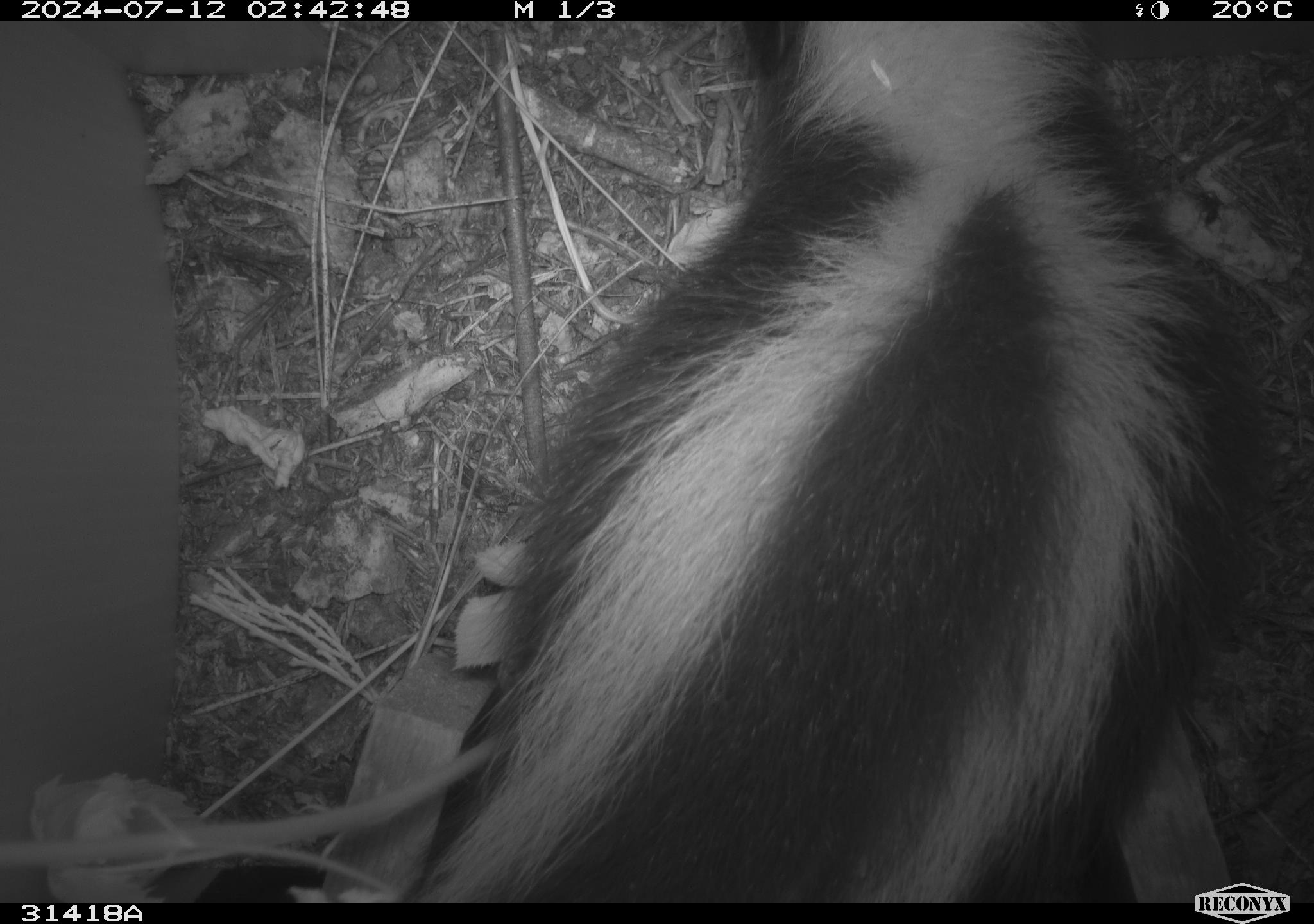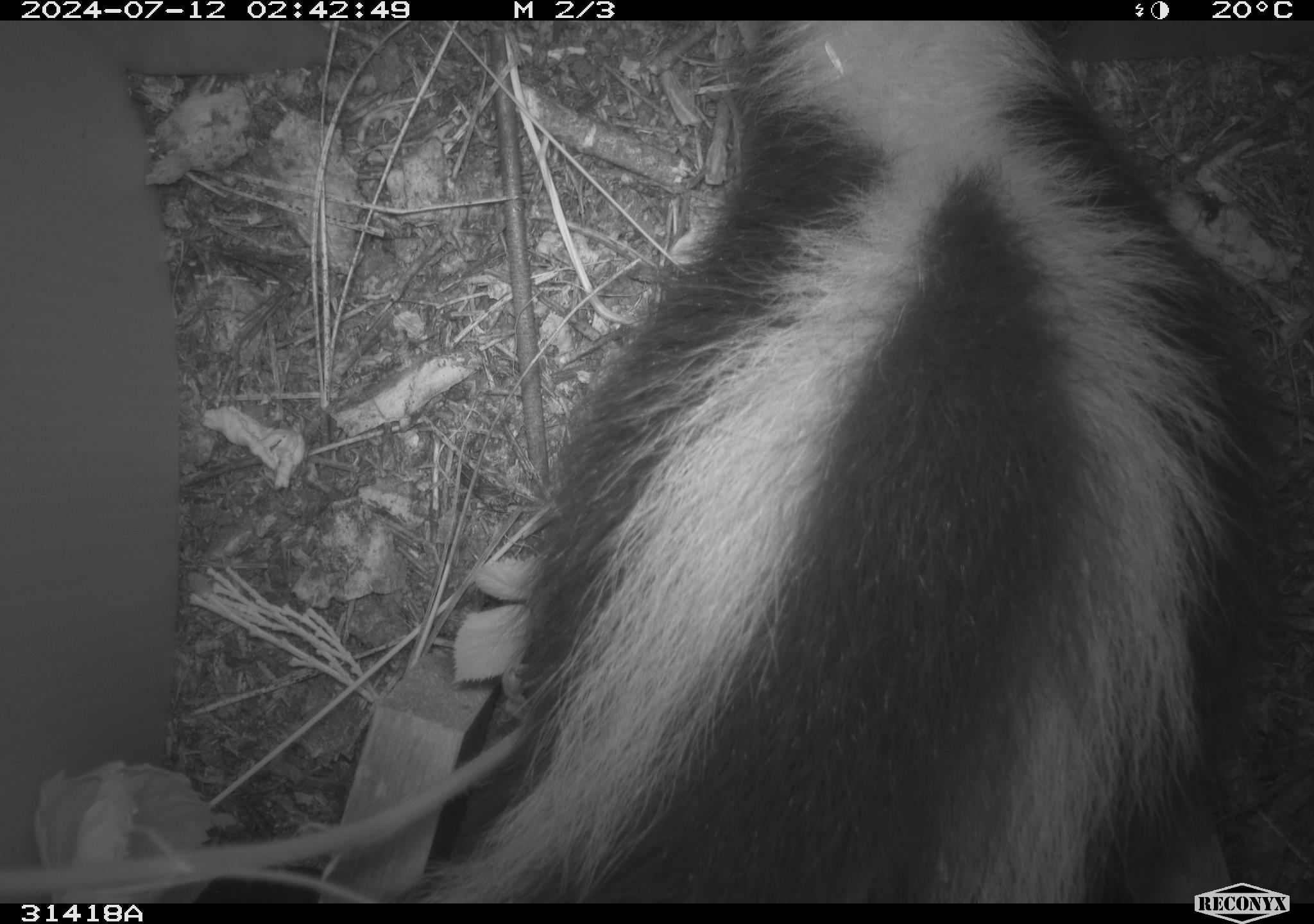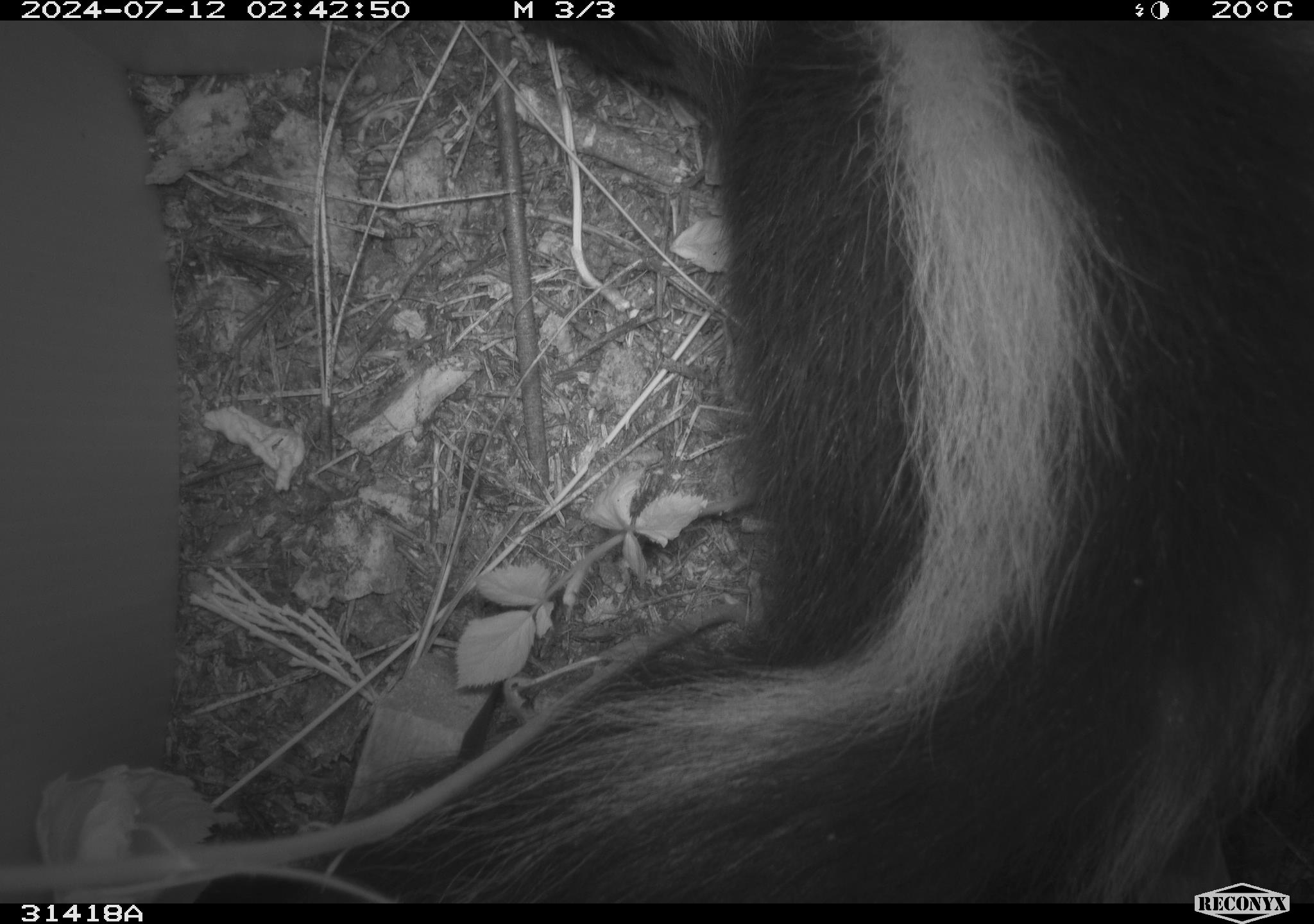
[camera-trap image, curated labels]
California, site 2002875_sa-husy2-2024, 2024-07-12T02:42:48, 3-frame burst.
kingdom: Animalia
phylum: Chordata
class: Mammalia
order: Carnivora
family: Mephitidae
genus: Mephitis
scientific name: Mephitis mephitis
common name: striped skunk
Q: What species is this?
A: Striped skunk (Mephitis mephitis).